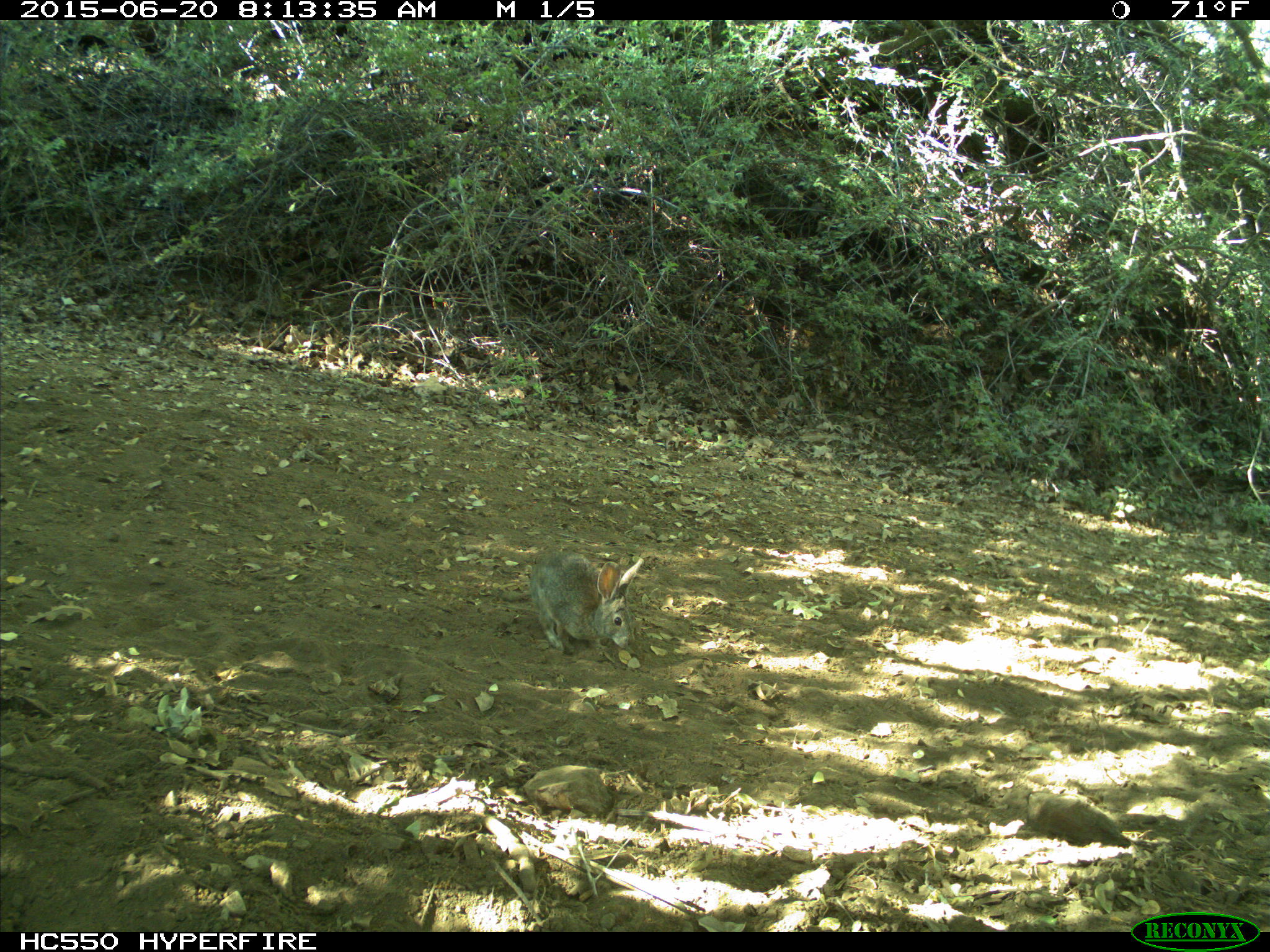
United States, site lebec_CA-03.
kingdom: Animalia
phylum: Chordata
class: Mammalia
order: Lagomorpha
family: Leporidae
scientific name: Leporidae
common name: rabbits and hares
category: unidentified rabbit